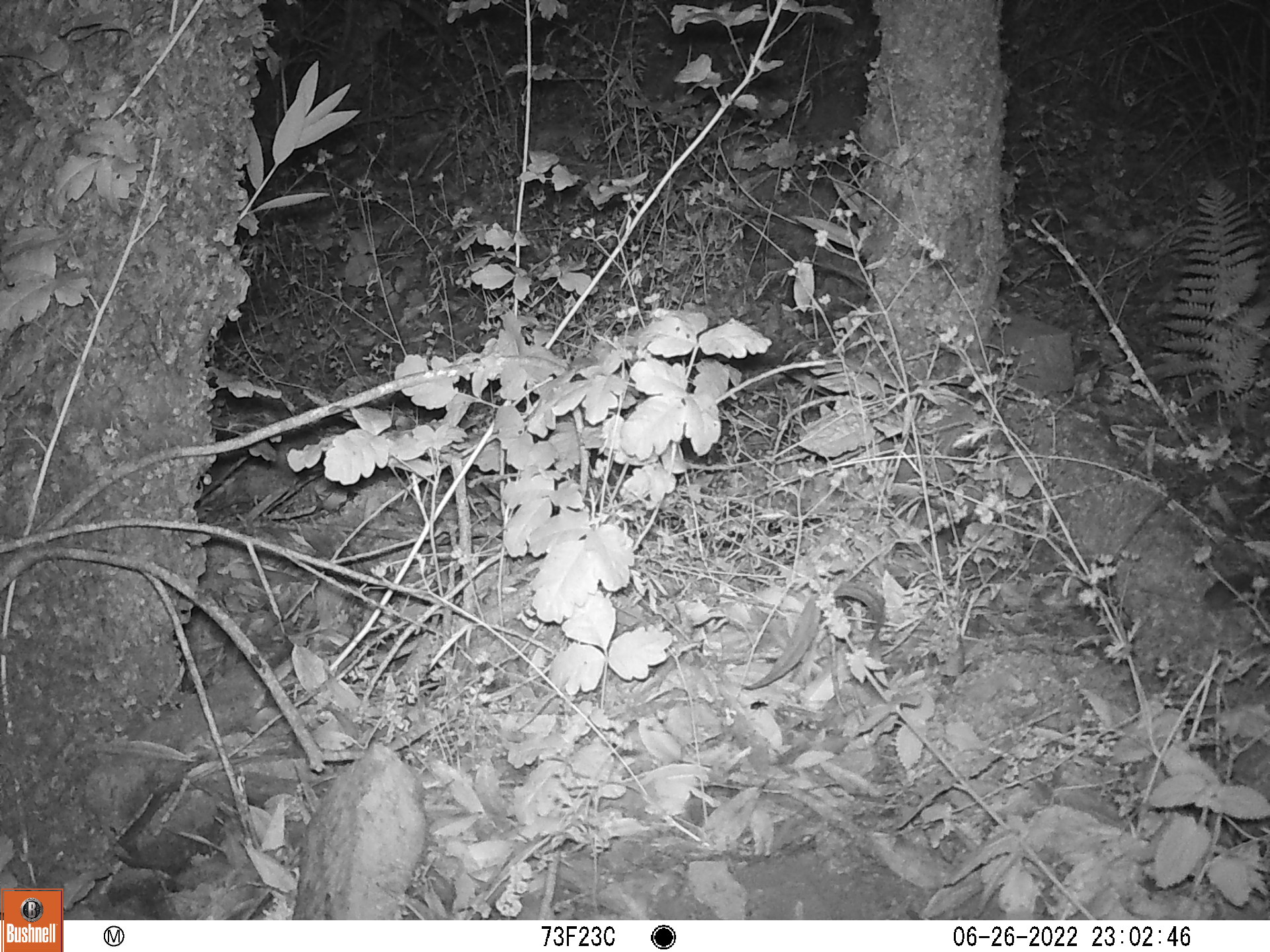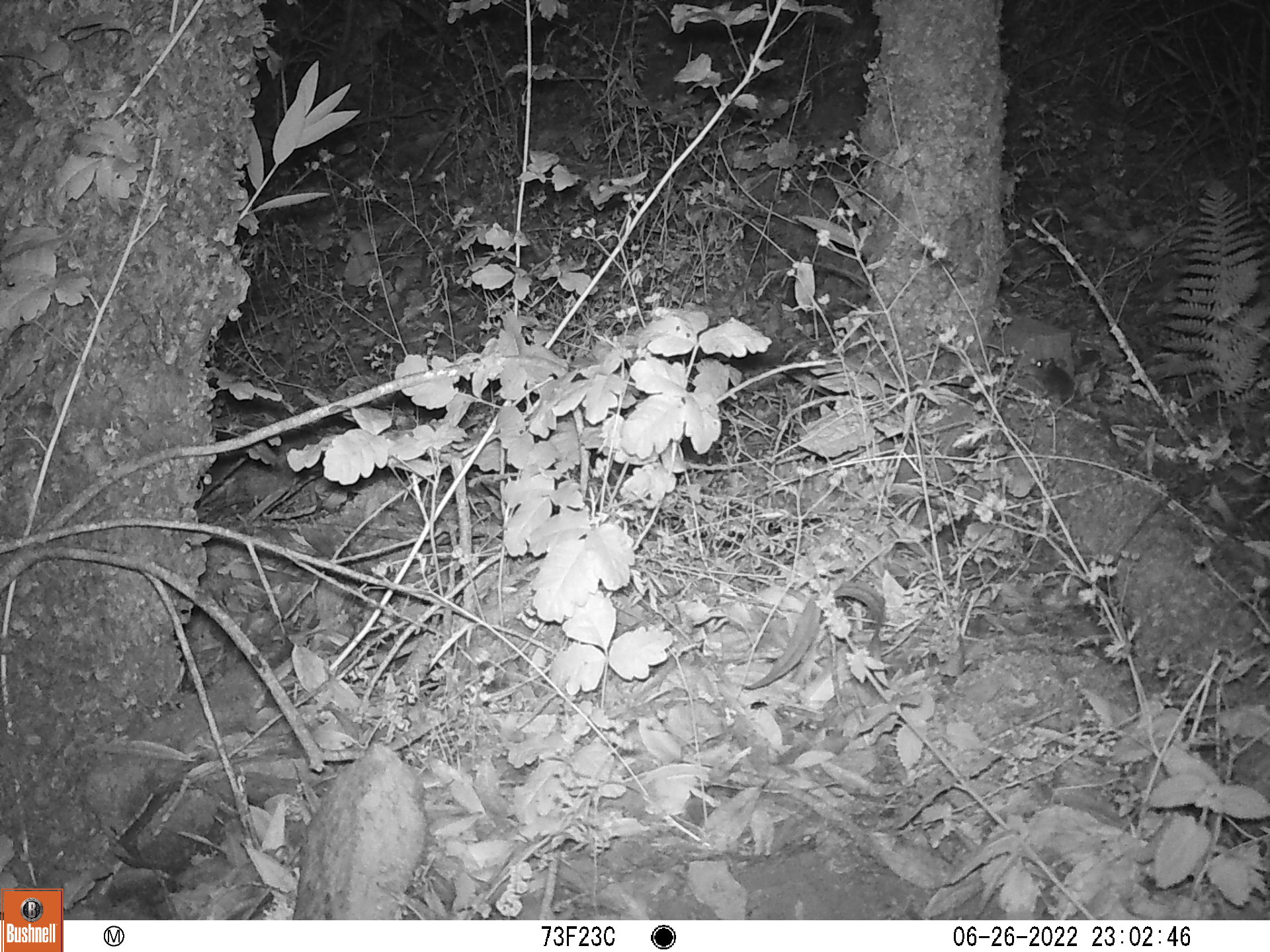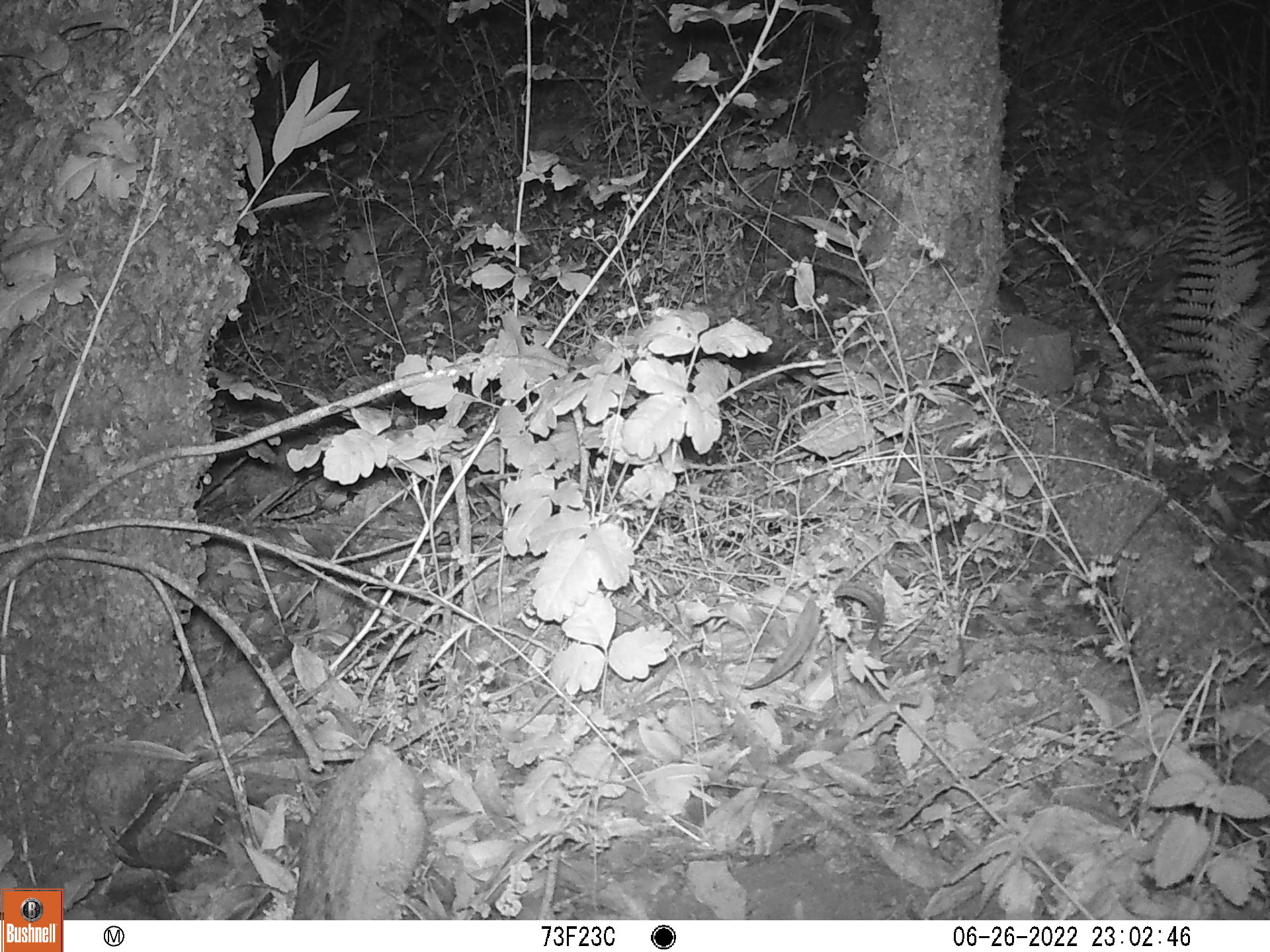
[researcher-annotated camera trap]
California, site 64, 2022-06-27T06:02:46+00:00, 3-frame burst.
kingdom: Animalia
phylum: Chordata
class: Mammalia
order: Rodentia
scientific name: Rodentia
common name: mouse or rat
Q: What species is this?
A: Mouse or rat (Rodentia).